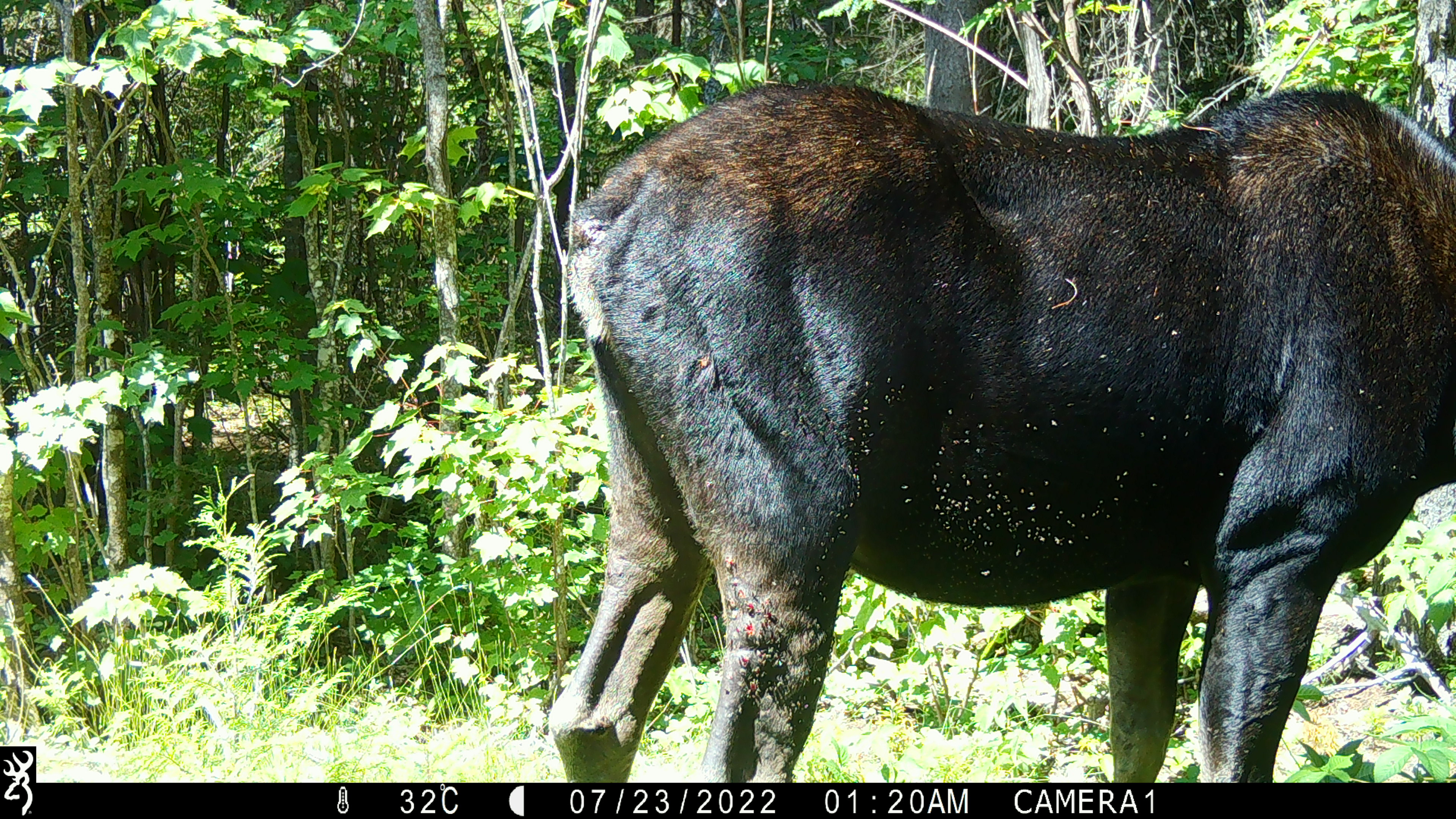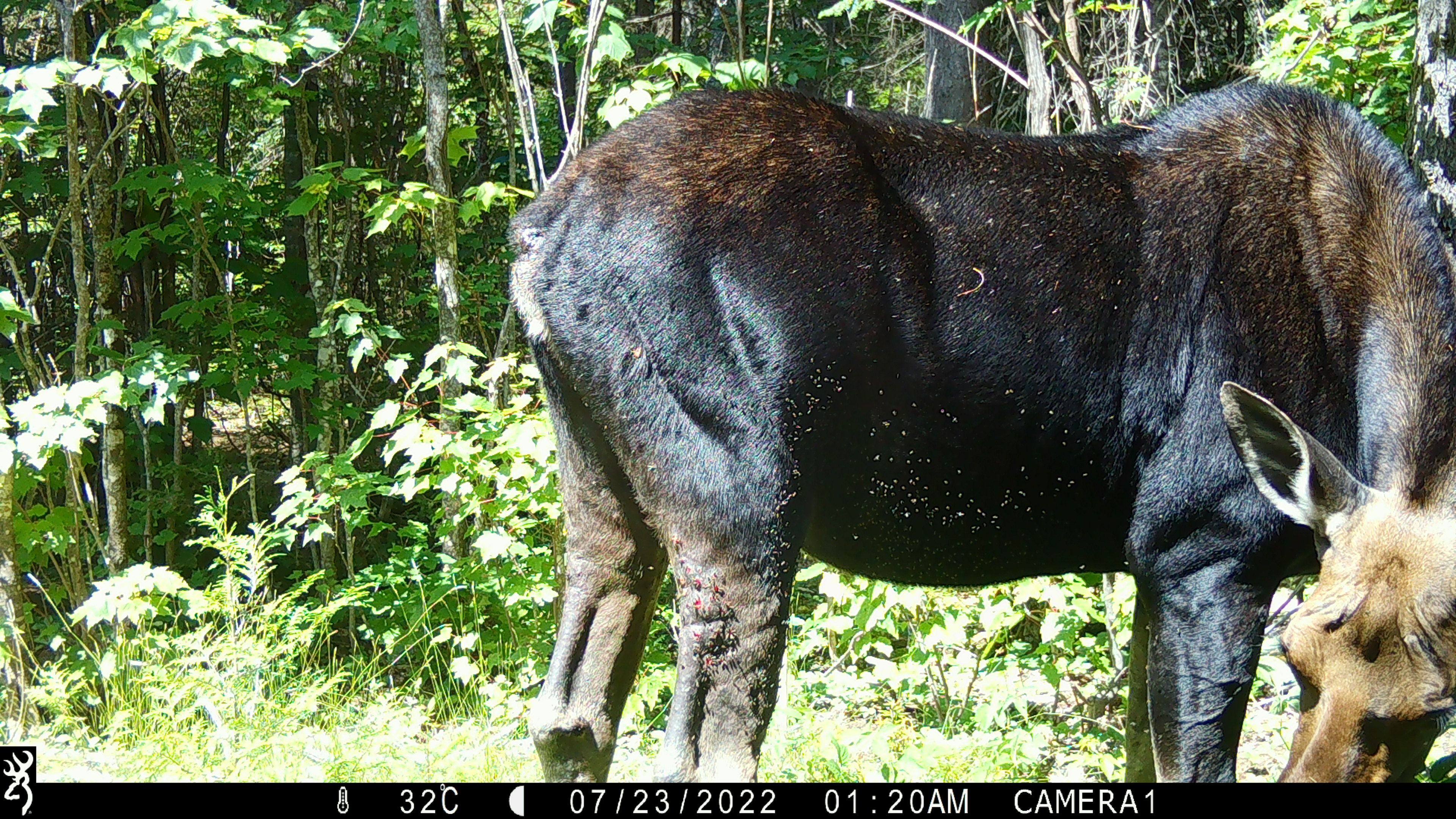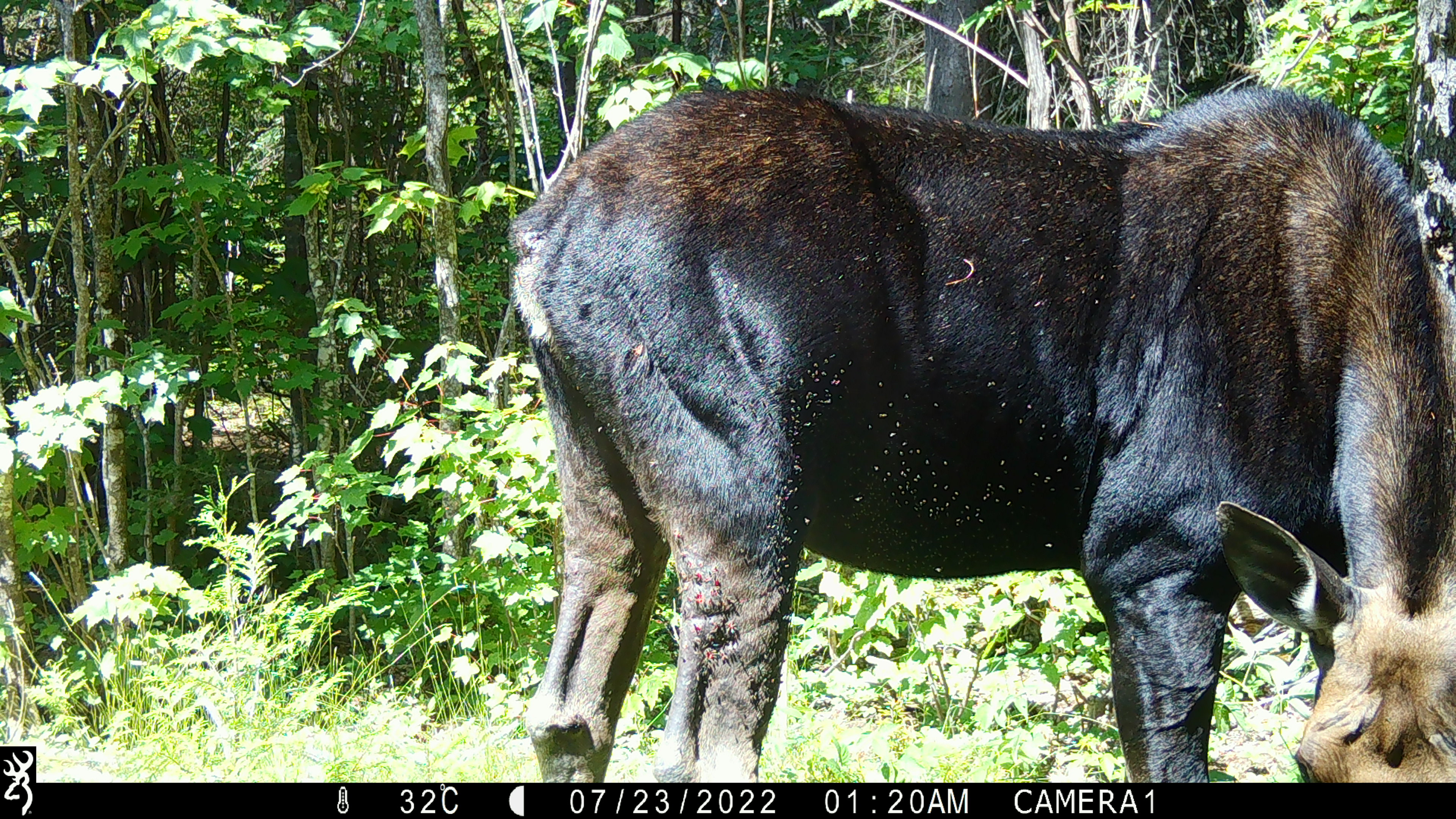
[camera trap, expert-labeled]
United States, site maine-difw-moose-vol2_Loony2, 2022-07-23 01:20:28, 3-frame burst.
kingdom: Animalia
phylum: Chordata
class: Mammalia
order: Artiodactyla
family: Cervidae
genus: Alces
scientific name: Alces alces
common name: moose